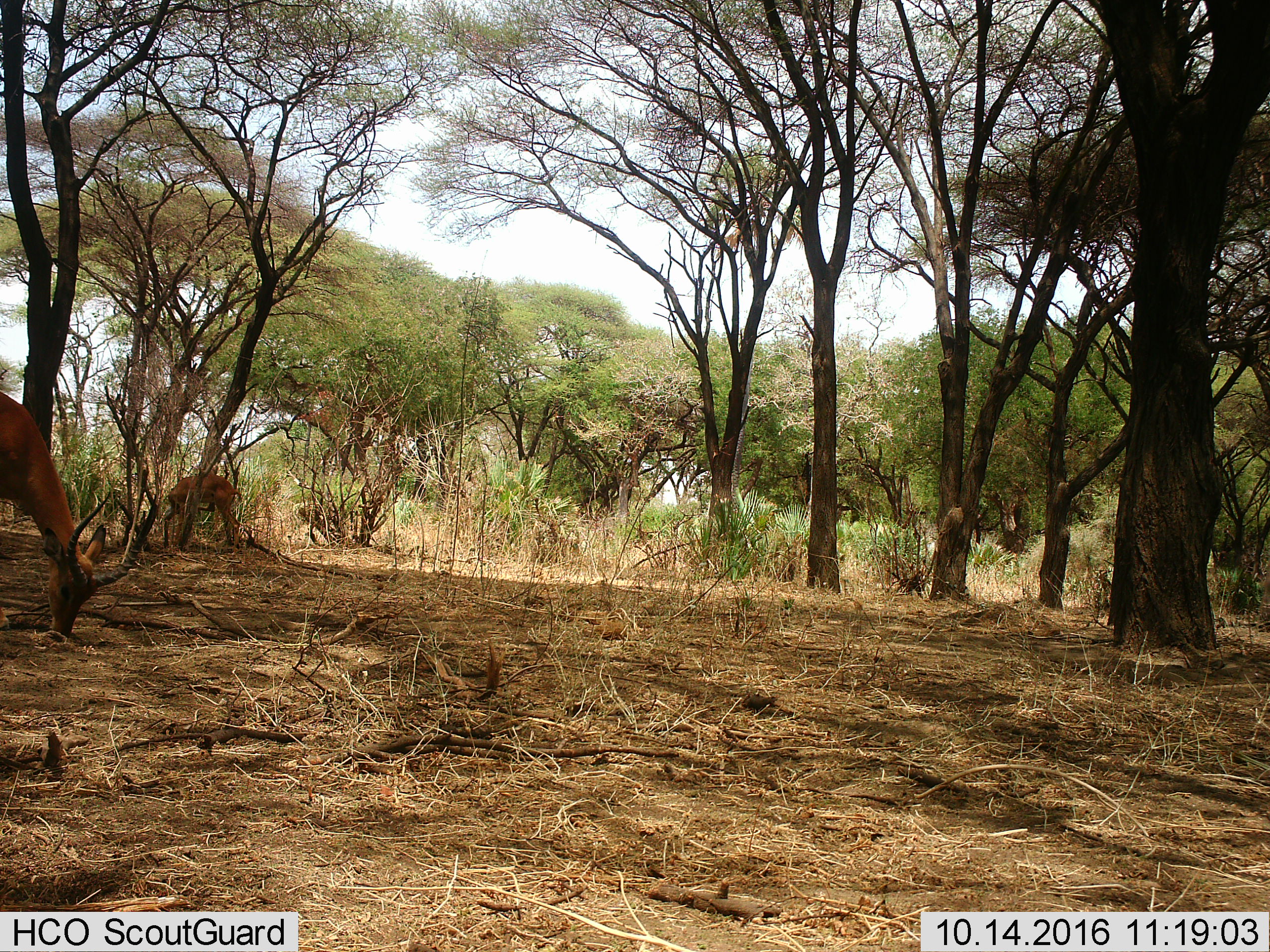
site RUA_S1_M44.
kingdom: Animalia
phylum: Chordata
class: Mammalia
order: Artiodactyla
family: Bovidae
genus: Aepyceros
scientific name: Aepyceros melampus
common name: impala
Impala (Aepyceros melampus), count 2. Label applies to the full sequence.